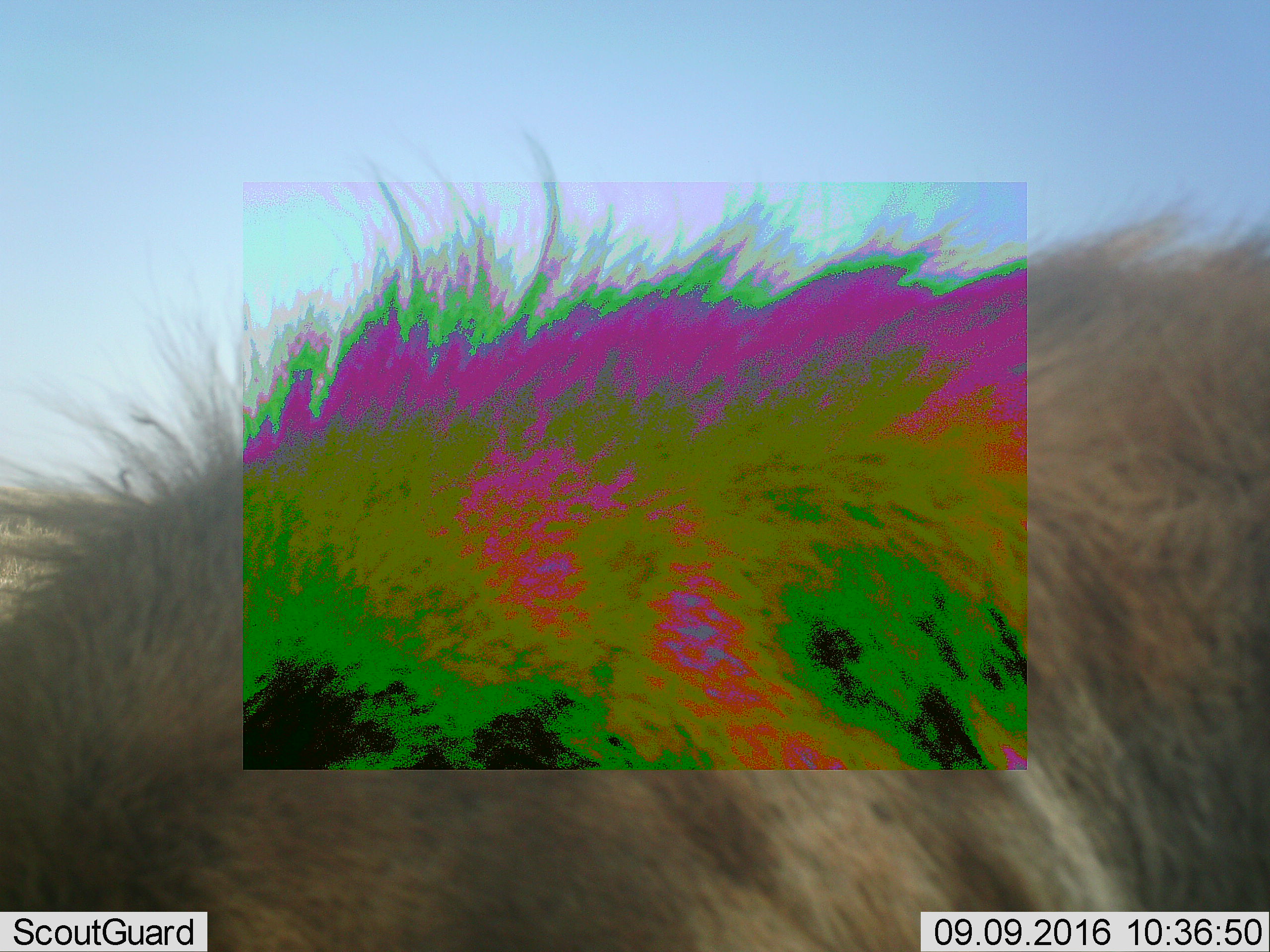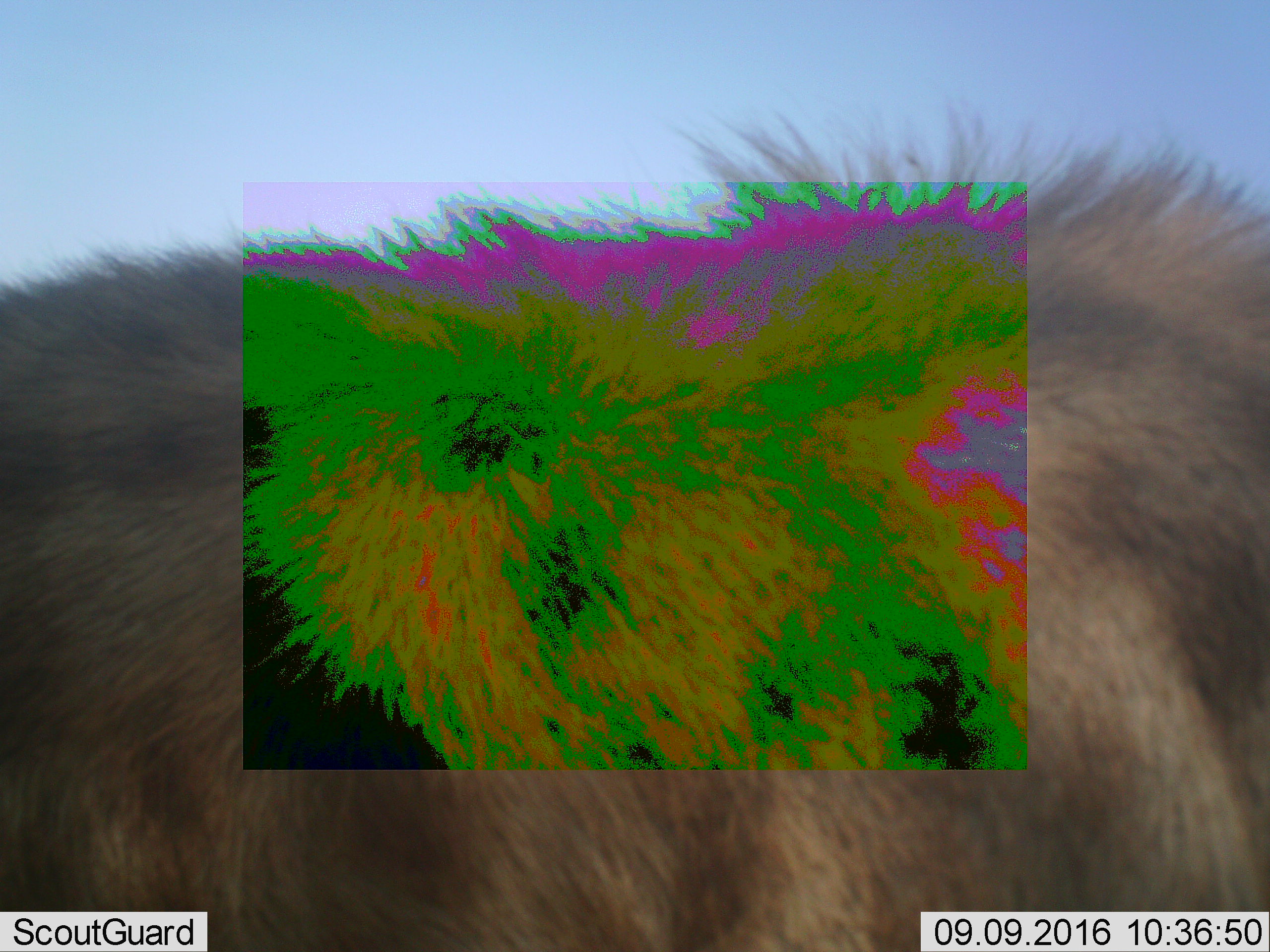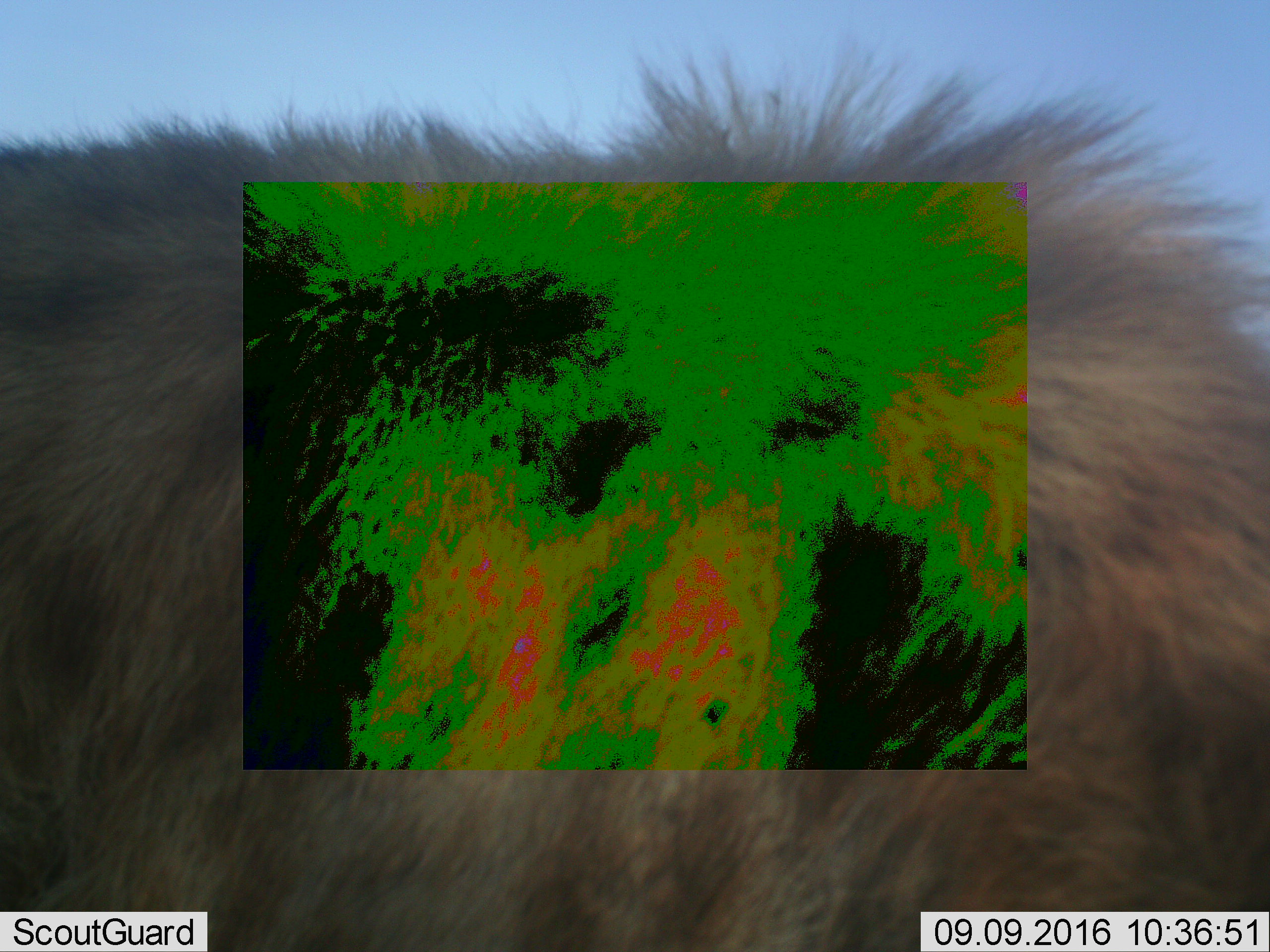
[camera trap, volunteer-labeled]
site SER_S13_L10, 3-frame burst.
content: unidentified animal